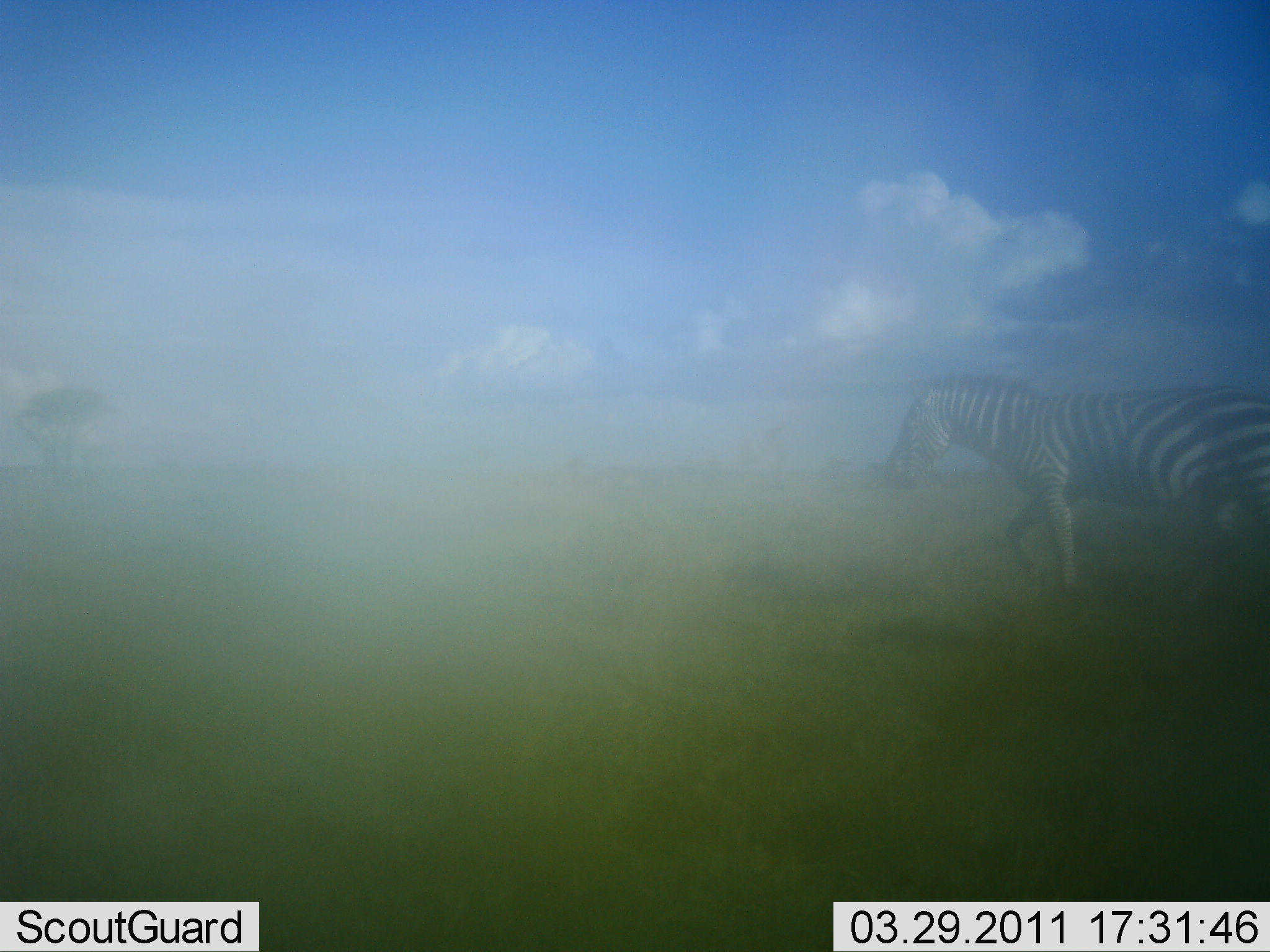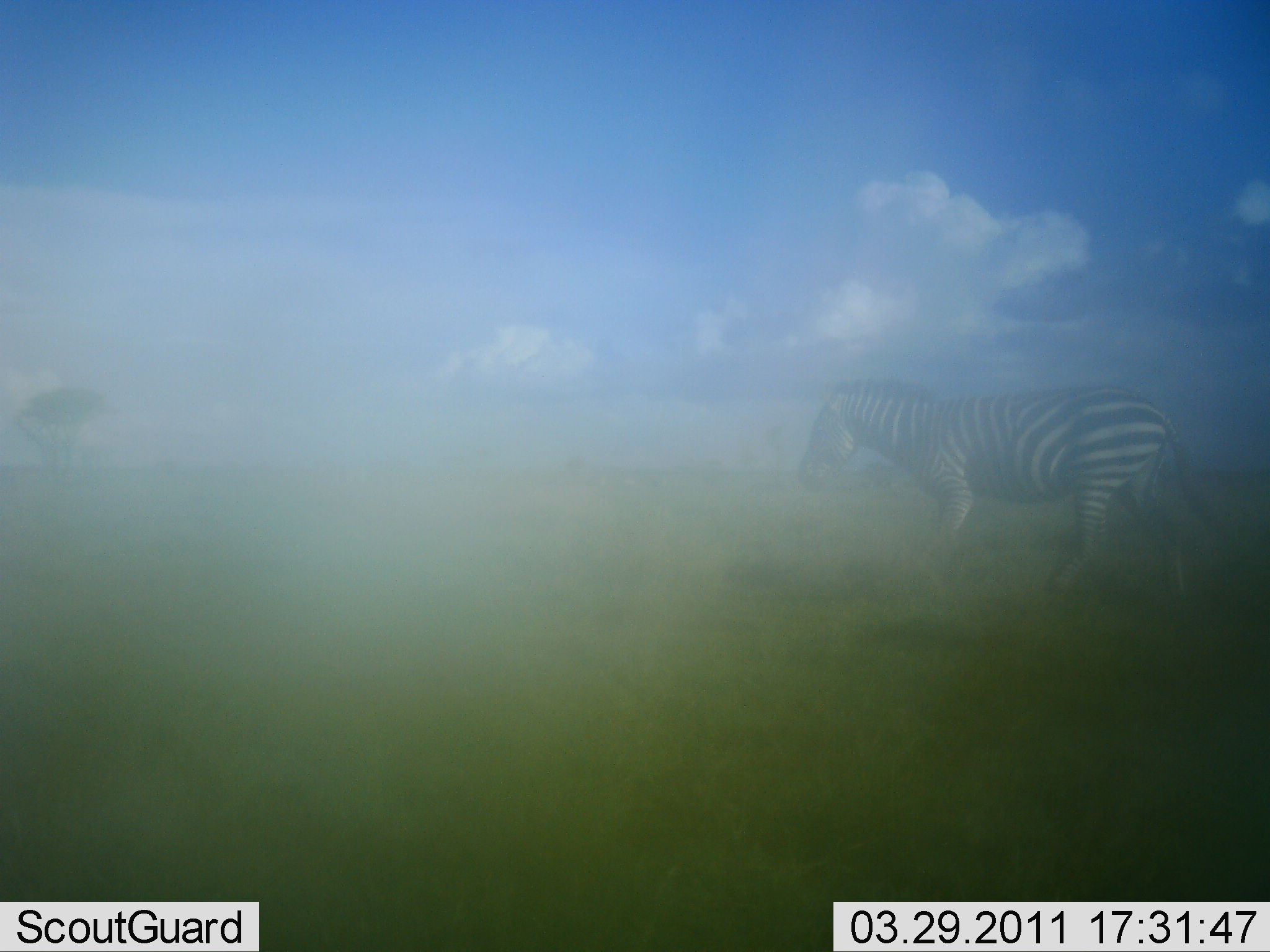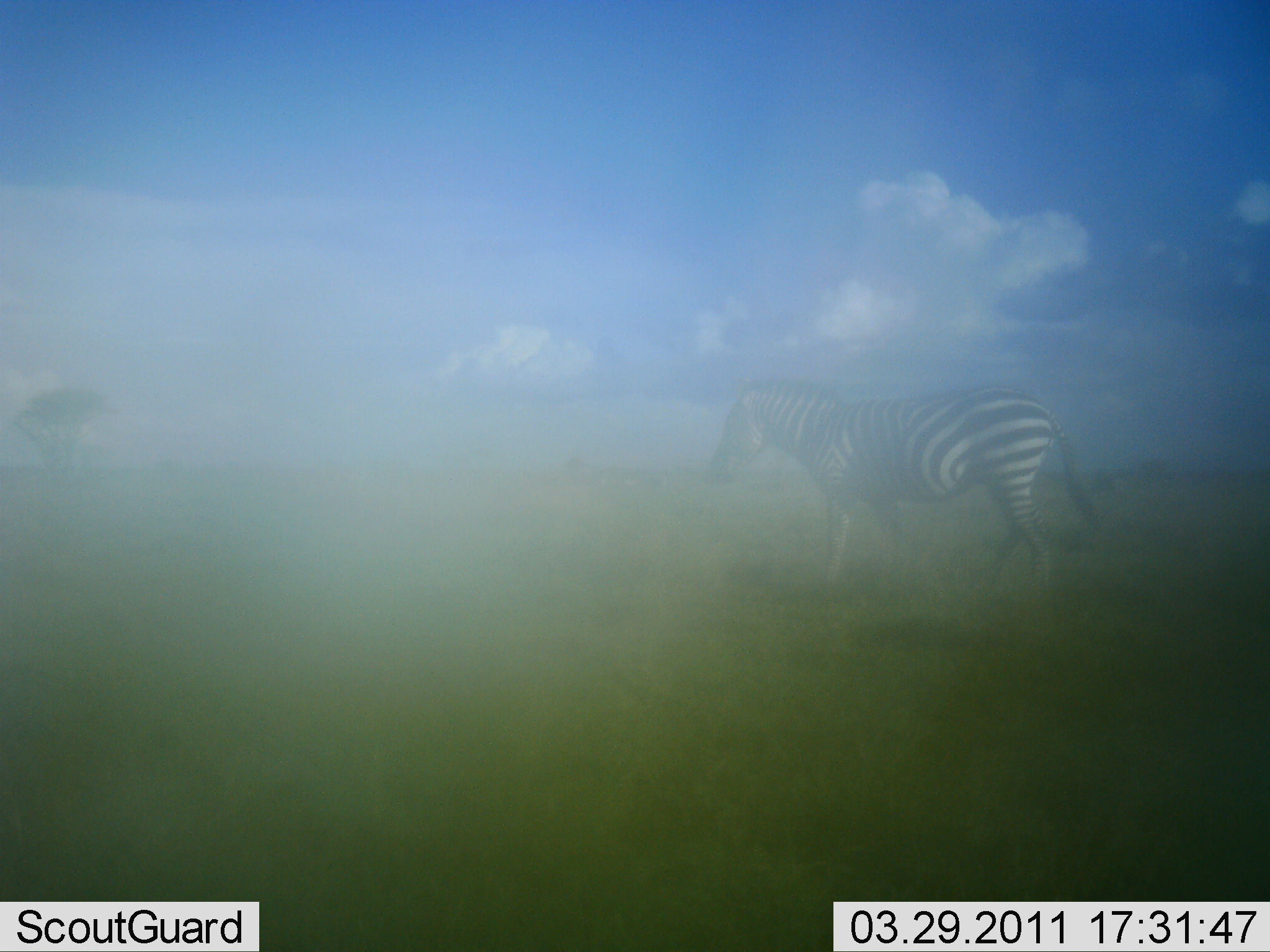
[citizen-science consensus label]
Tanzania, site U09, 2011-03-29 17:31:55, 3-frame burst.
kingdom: Animalia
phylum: Chordata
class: Mammalia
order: Perissodactyla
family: Equidae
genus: Equus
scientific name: Equus quagga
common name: plains zebra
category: zebra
Zebra (plains zebra) (Equus quagga), count 1. Behavior (volunteer vote fractions): standing 0%, resting 0%, moving 93%, interacting 0%. Young present (vote fraction): 0%. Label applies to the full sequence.